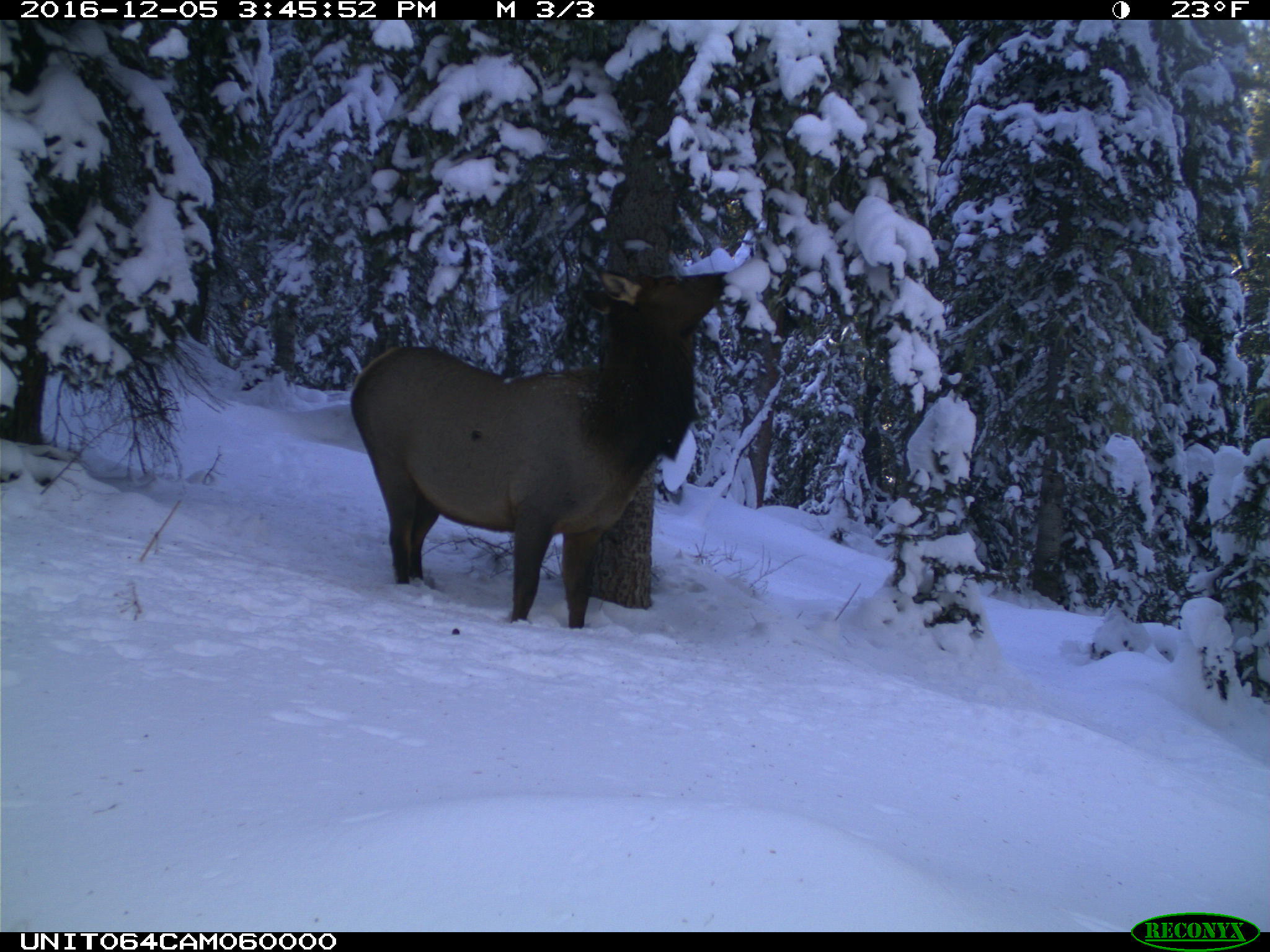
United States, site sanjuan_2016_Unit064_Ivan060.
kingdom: Animalia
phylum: Chordata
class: Mammalia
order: Artiodactyla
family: Cervidae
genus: Cervus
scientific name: Cervus elaphus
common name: red deer